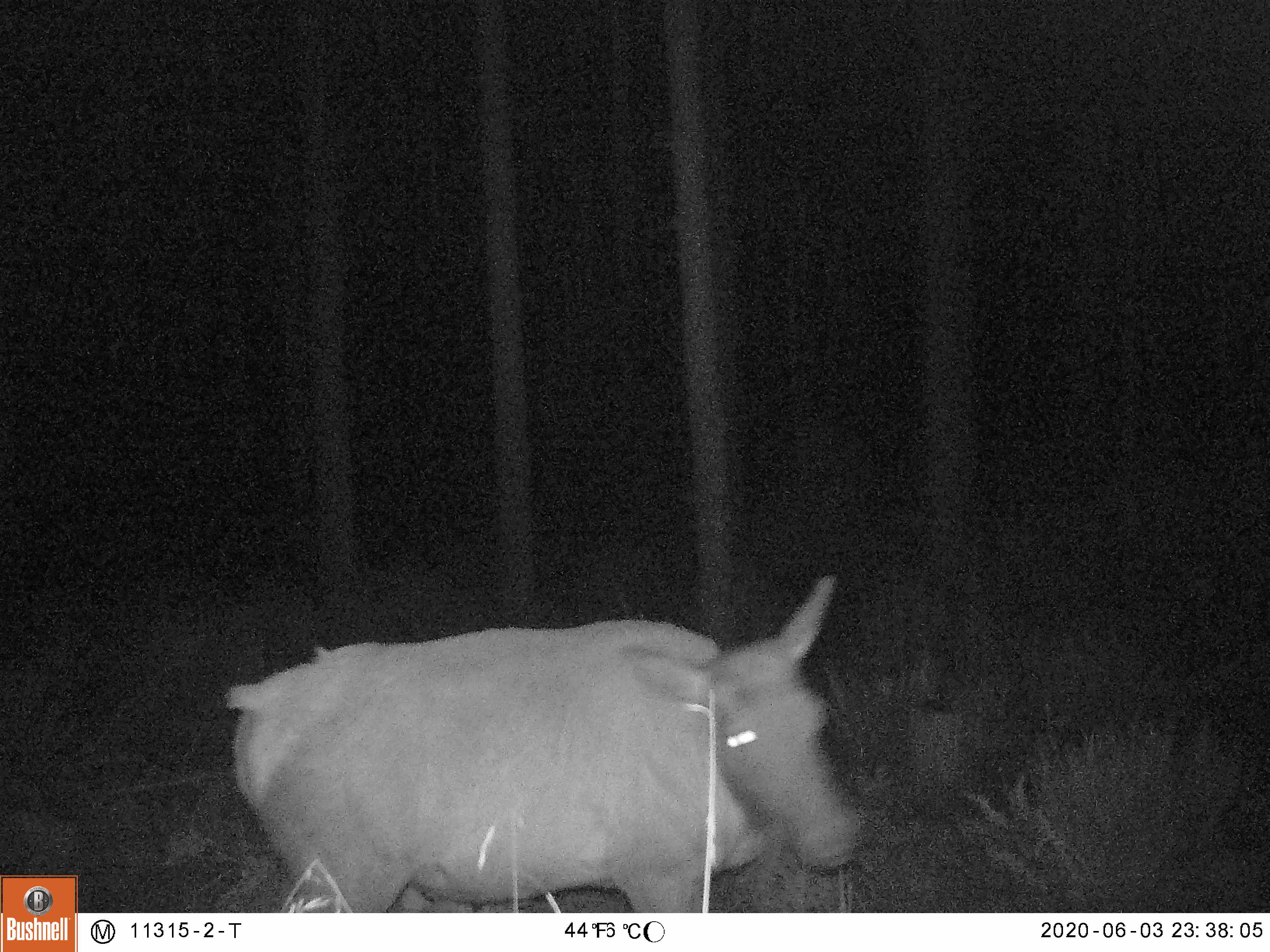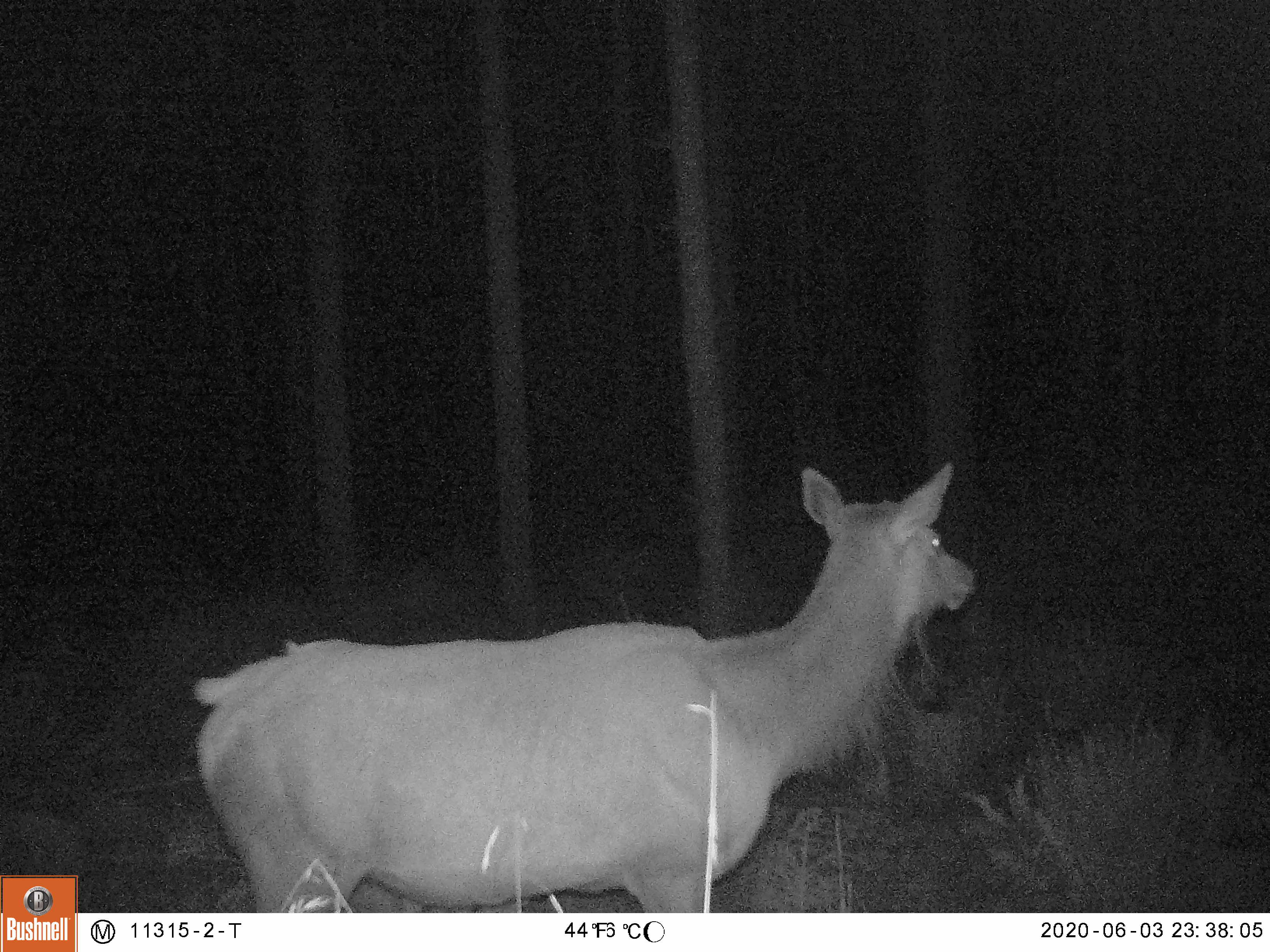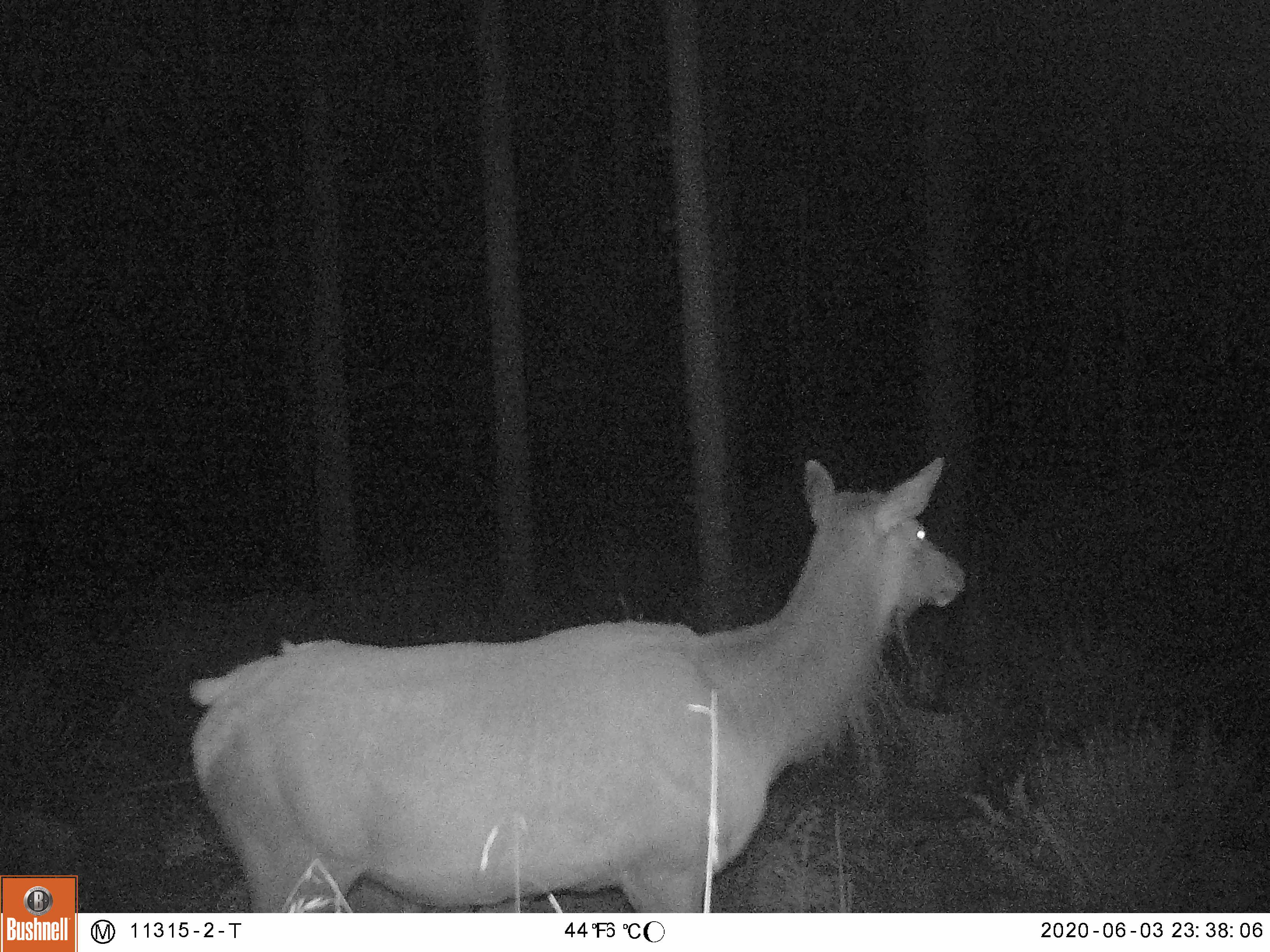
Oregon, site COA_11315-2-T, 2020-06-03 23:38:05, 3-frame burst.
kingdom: Animalia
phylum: Chordata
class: Mammalia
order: Artiodactyla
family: Cervidae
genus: Cervus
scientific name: Cervus canadensis roosevelti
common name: roosevelt elk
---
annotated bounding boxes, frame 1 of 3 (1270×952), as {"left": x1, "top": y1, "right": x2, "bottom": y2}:
roosevelt elk: {"left": 214, "top": 556, "right": 867, "bottom": 902}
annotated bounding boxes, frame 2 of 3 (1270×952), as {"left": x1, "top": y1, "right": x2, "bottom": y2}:
roosevelt elk: {"left": 183, "top": 444, "right": 986, "bottom": 900}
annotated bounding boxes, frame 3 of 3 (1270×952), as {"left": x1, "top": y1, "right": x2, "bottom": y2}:
roosevelt elk: {"left": 181, "top": 435, "right": 984, "bottom": 906}